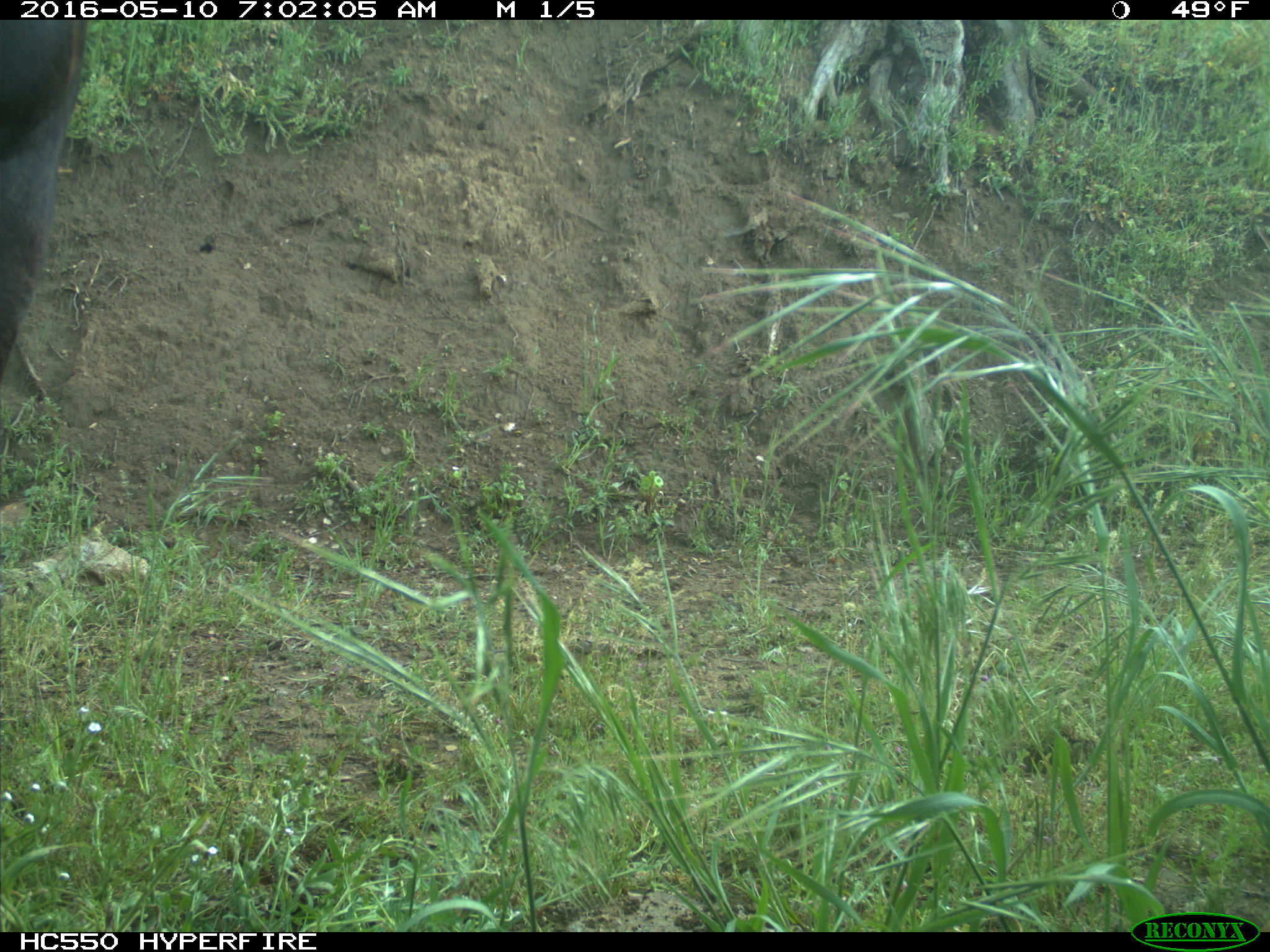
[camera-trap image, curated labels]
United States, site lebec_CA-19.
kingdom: Animalia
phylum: Chordata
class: Mammalia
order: Artiodactyla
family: Bovidae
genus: Bos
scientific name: Bos taurus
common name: domestic cow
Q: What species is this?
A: Bos taurus (domestic cow).